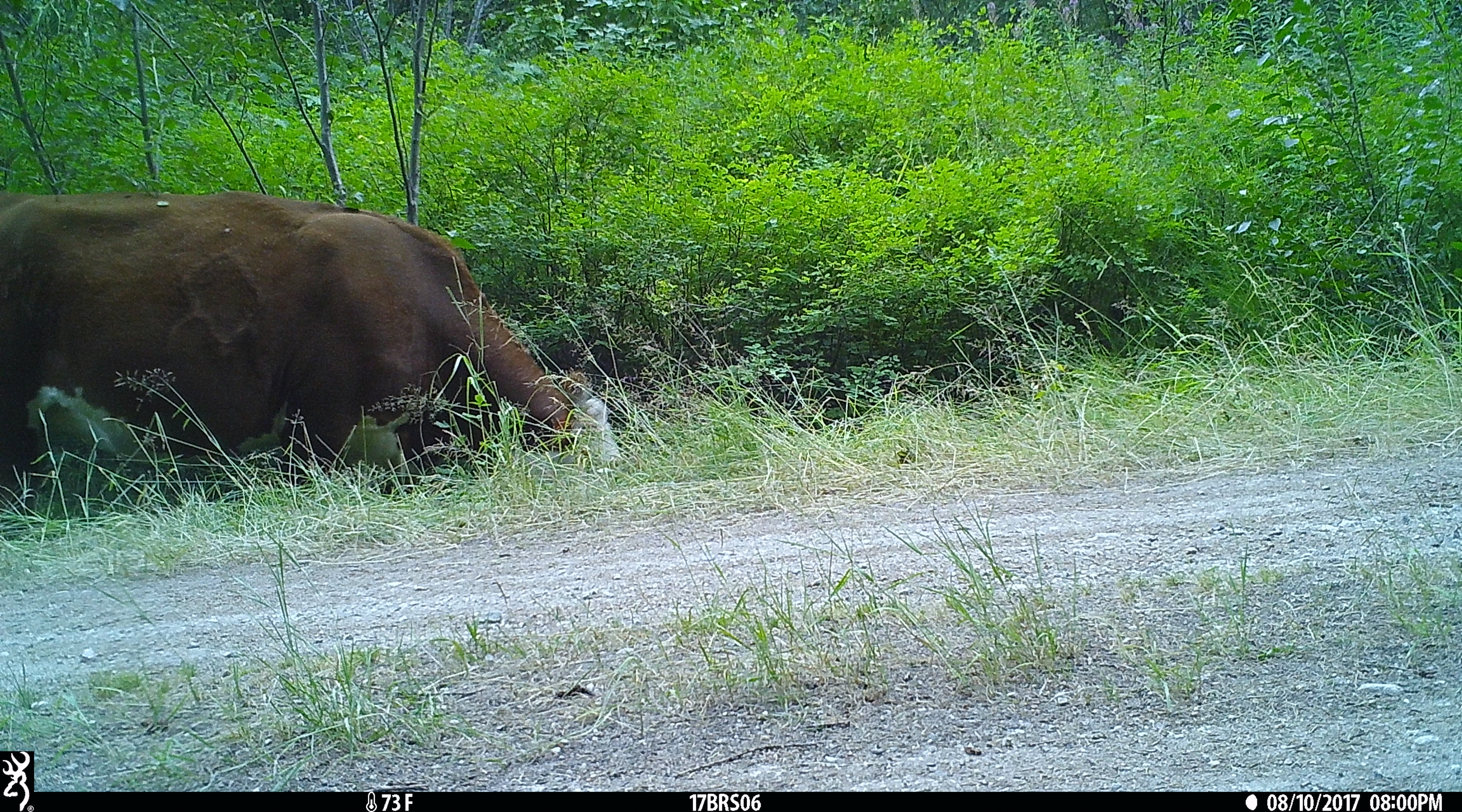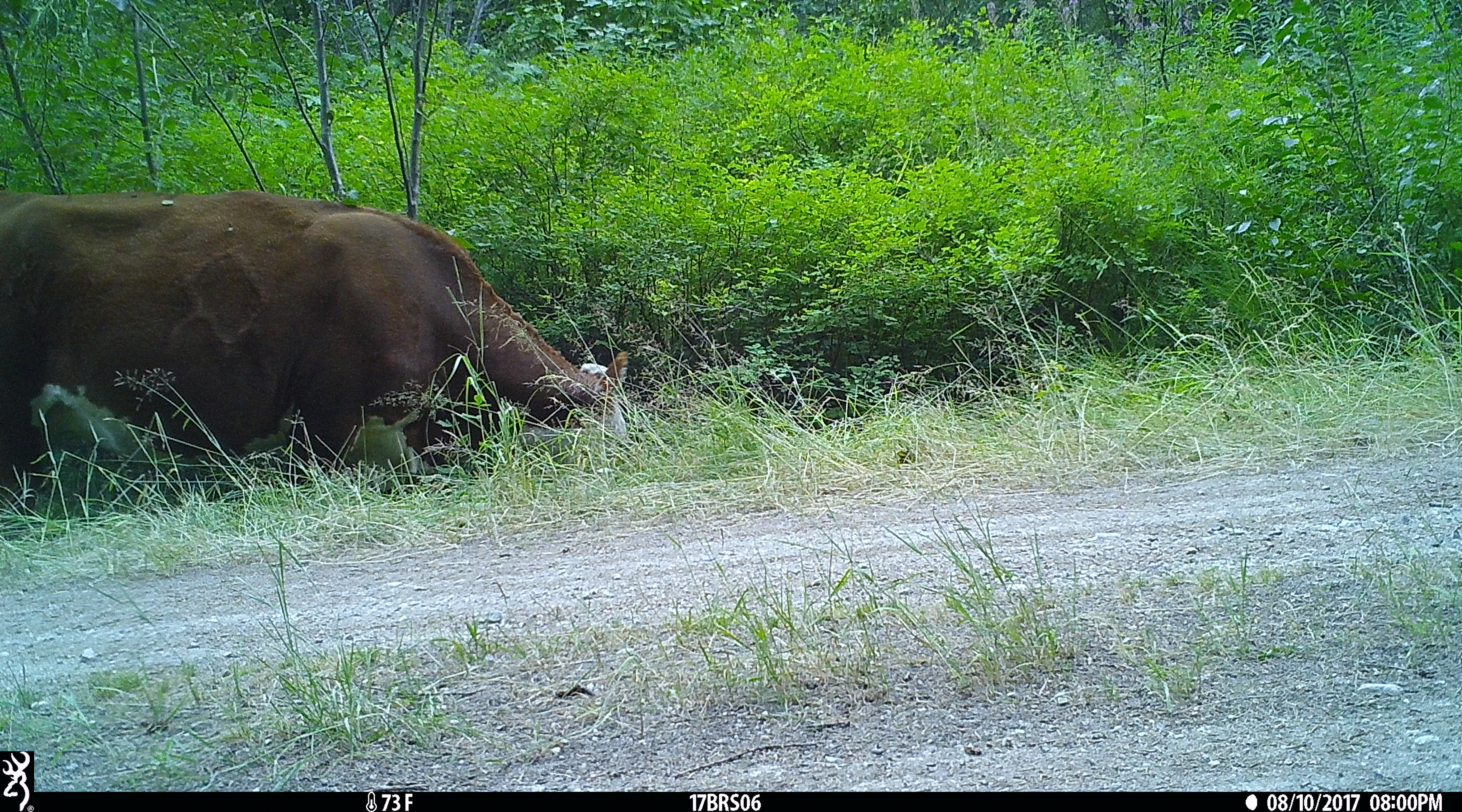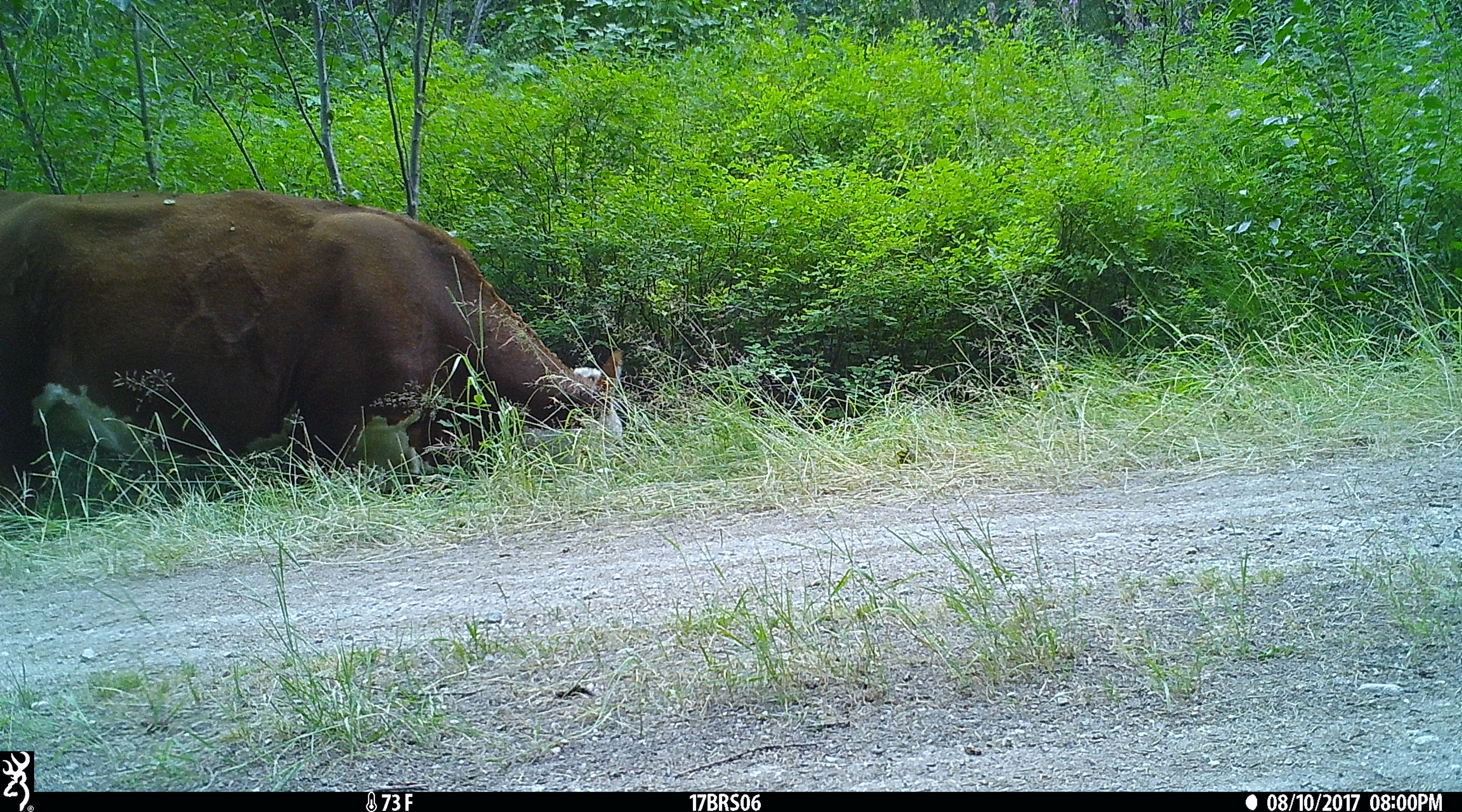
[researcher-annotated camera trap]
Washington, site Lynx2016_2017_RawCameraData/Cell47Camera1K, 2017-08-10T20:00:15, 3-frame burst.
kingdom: Animalia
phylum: Chordata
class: Mammalia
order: Artiodactyla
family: Bovidae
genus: Bos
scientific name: Bos taurus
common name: domestic cattle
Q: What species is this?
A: Domestic cattle (Bos taurus).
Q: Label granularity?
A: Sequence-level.